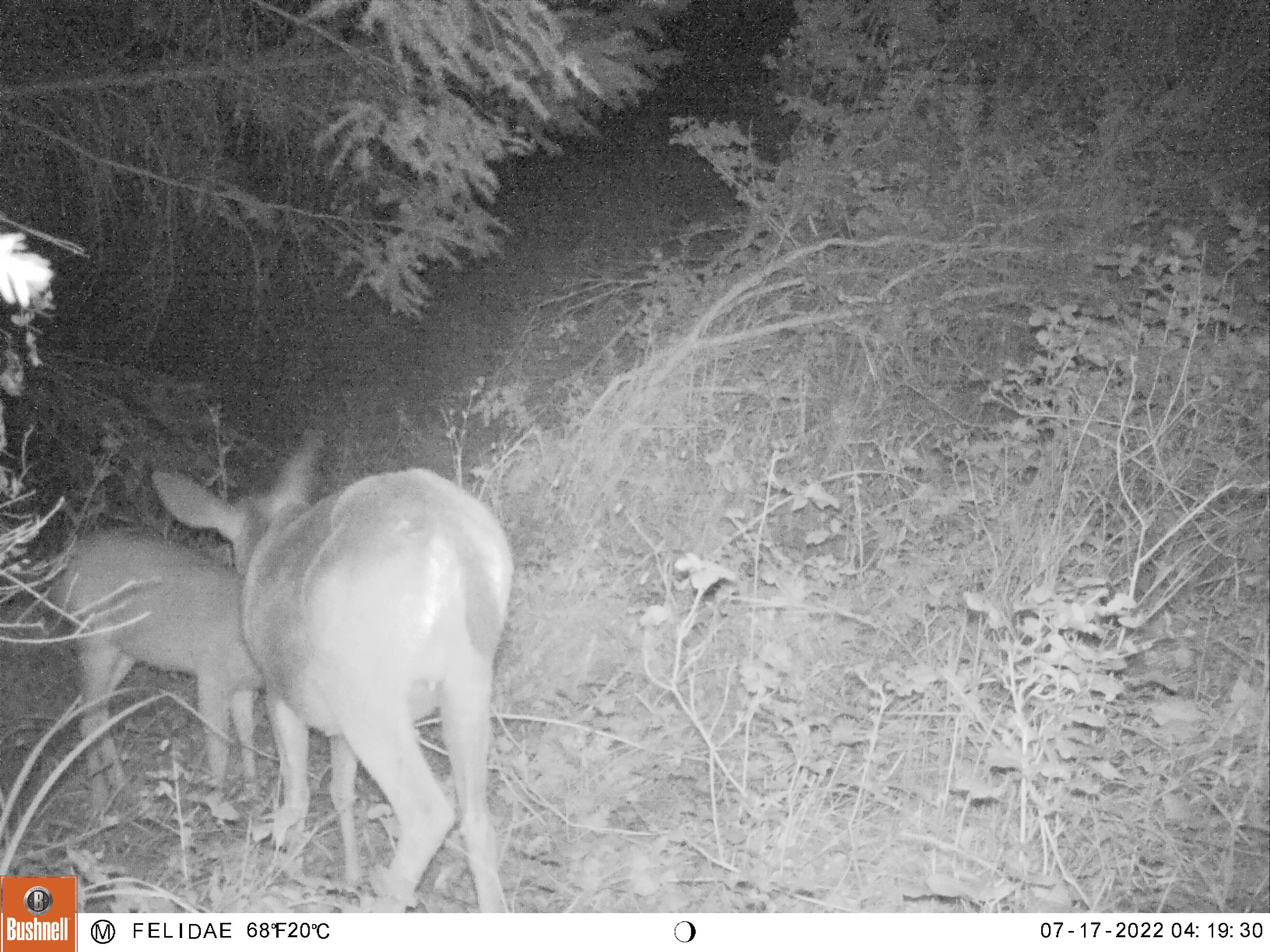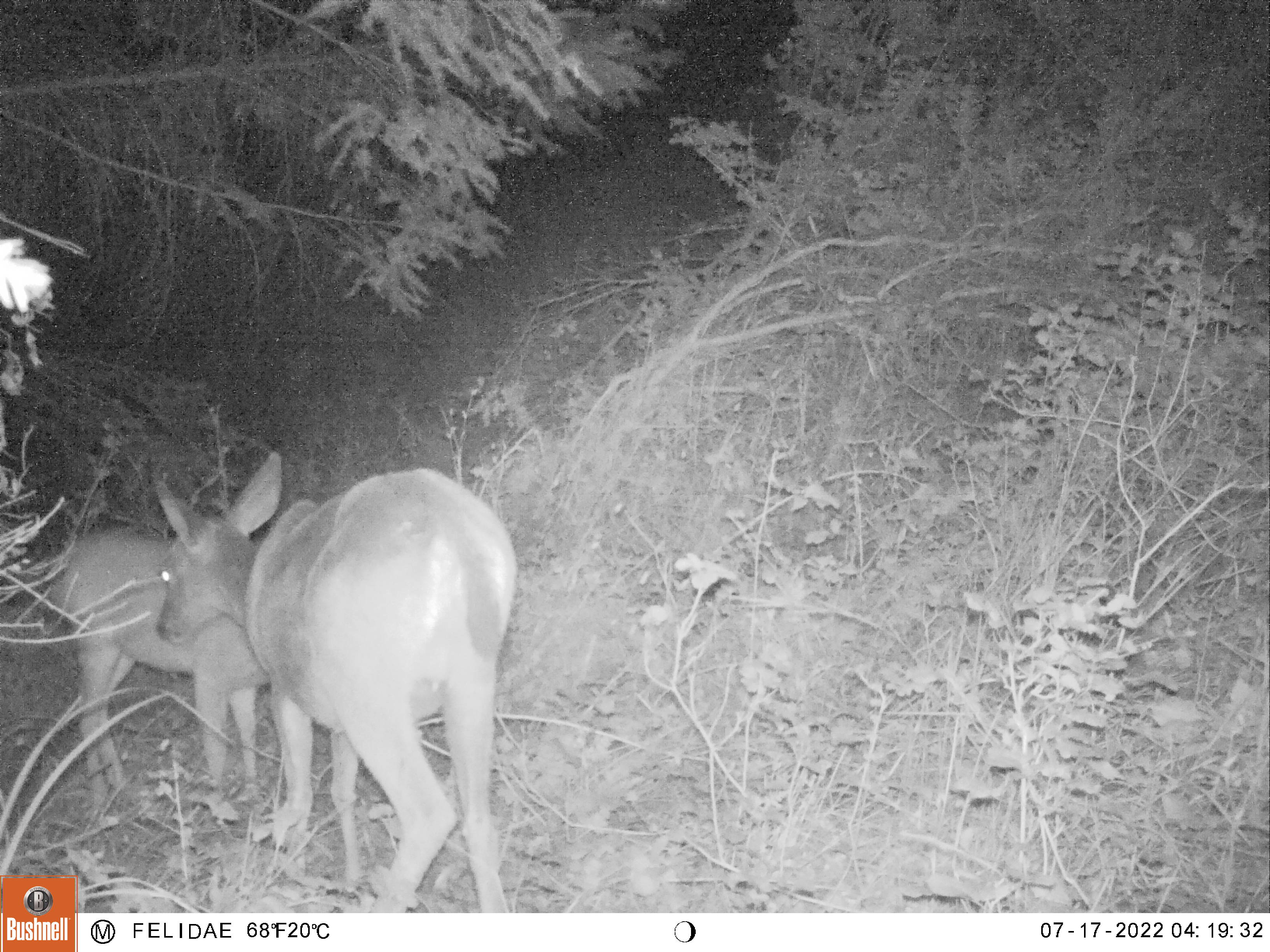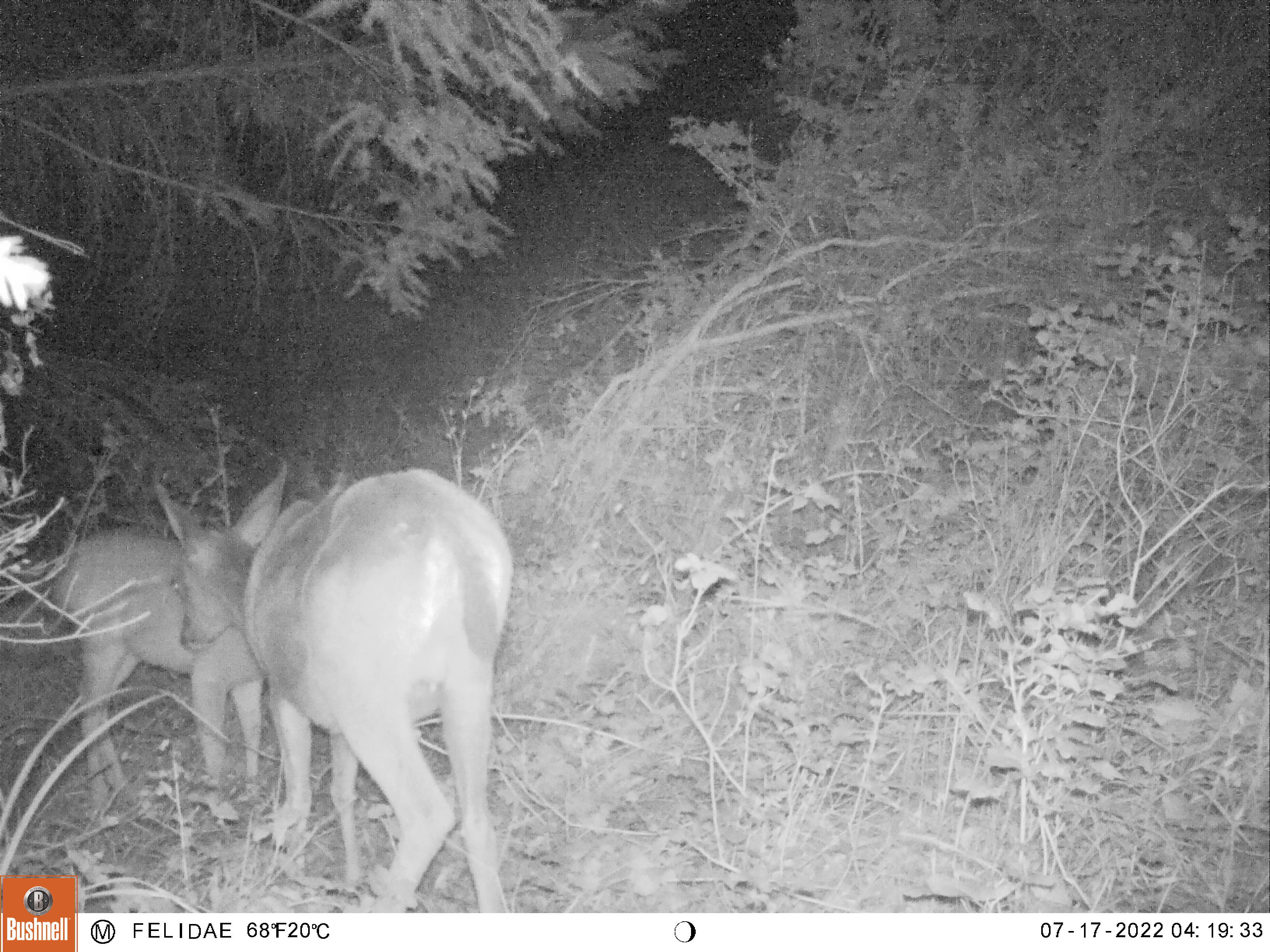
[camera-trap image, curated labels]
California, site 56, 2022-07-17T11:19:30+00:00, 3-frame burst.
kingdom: Animalia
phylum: Chordata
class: Mammalia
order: Artiodactyla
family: Cervidae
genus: Odocoileus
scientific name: Odocoileus hemionus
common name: mule deer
Mule deer (Odocoileus hemionus).